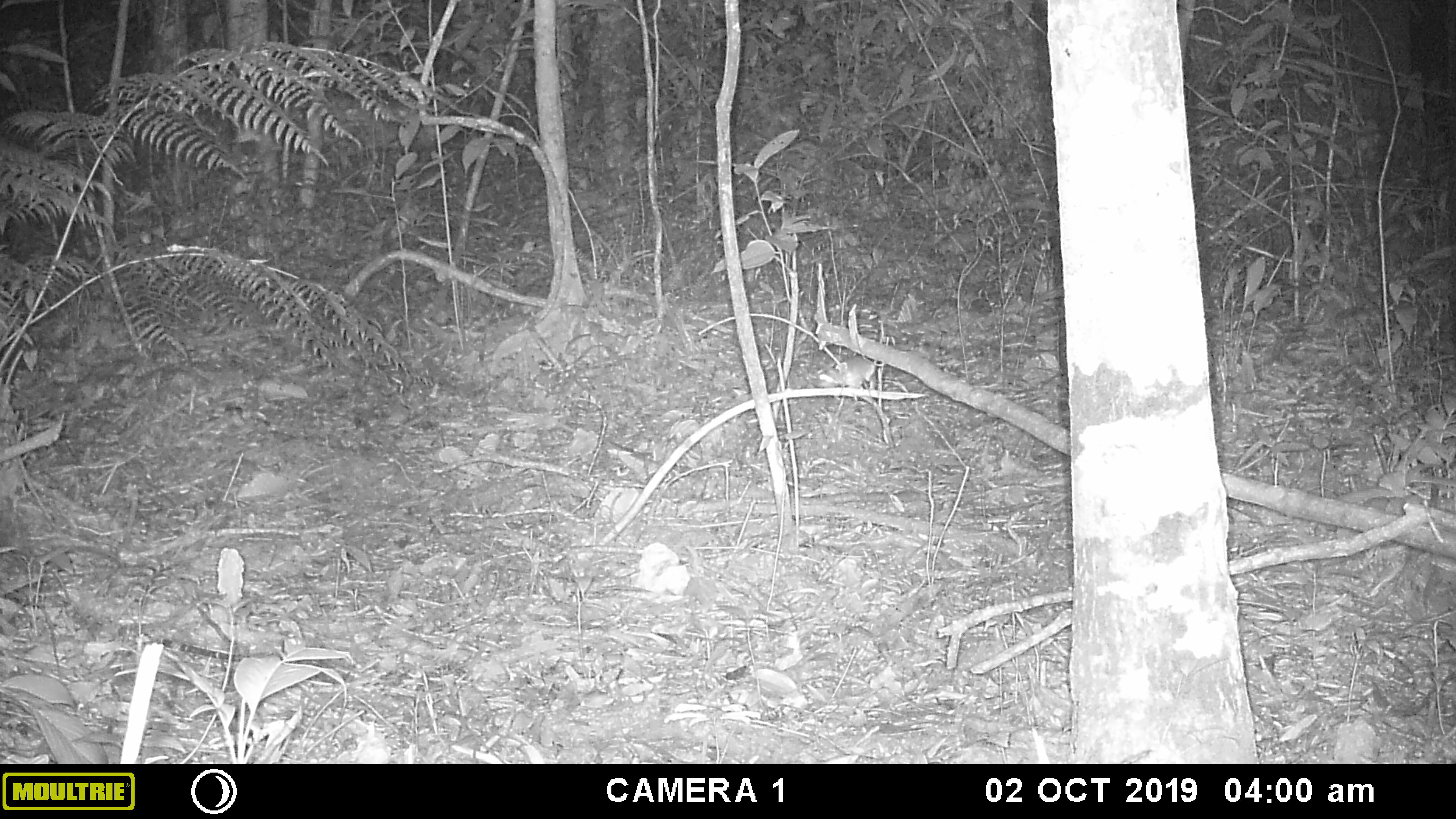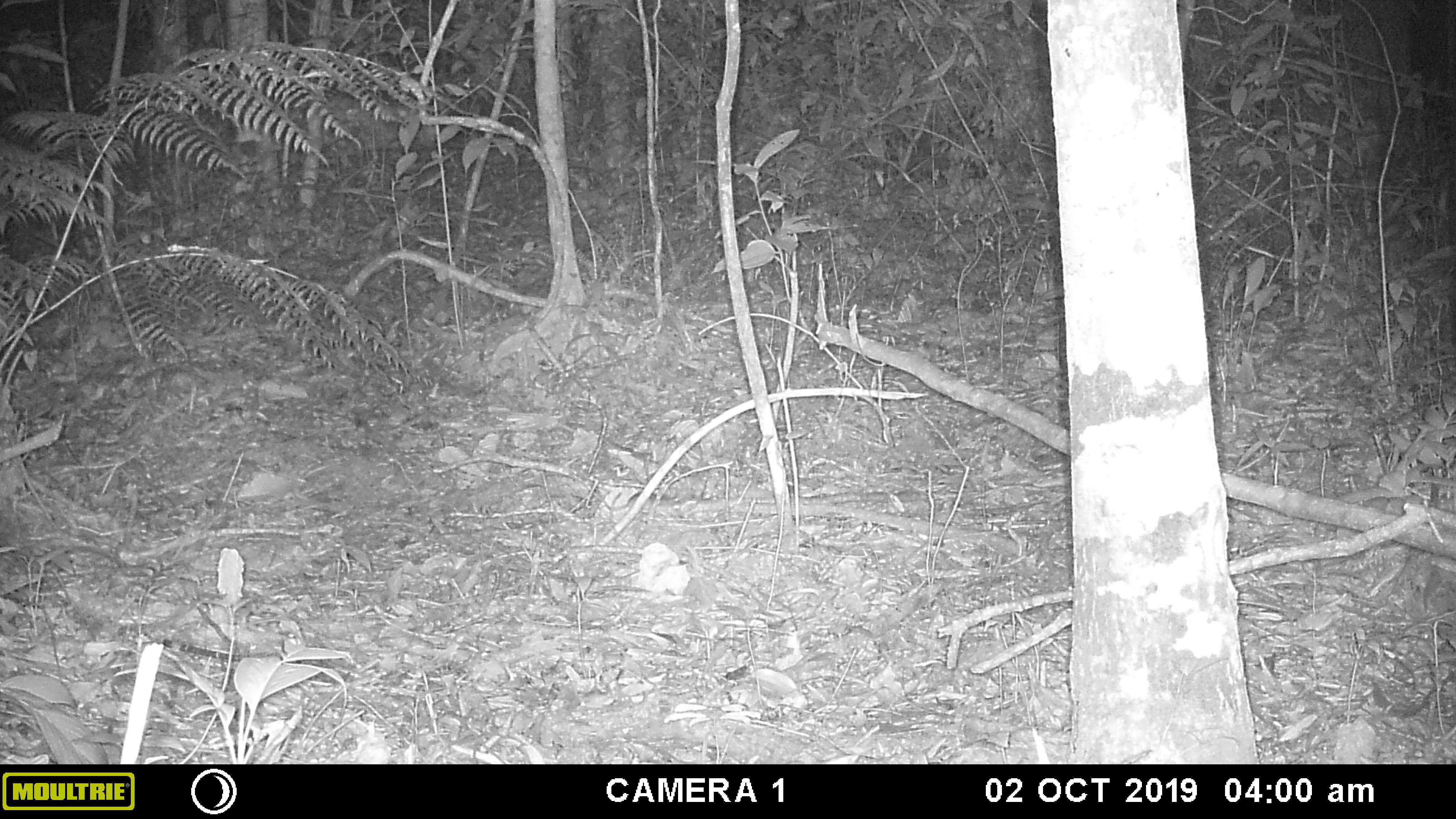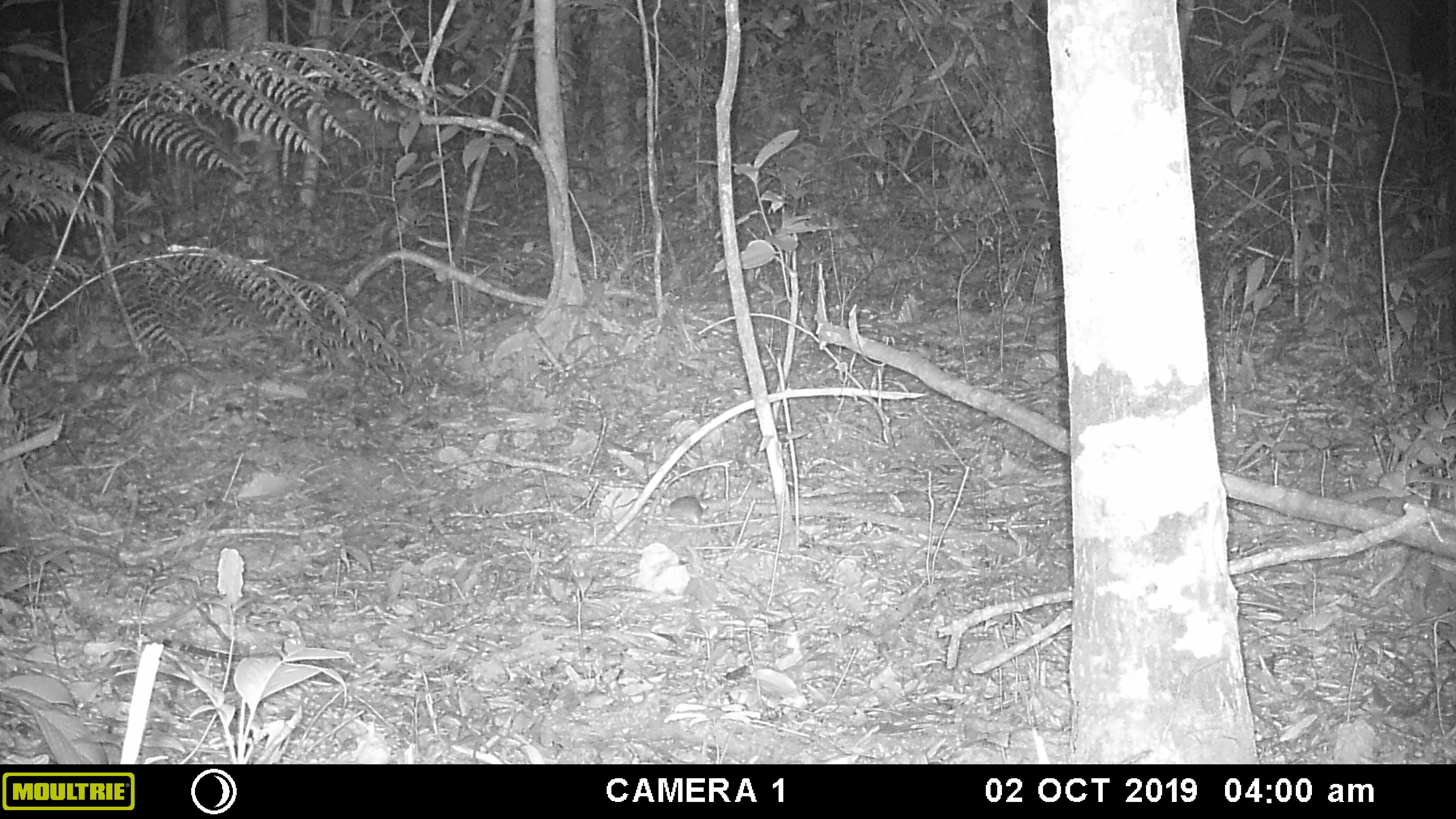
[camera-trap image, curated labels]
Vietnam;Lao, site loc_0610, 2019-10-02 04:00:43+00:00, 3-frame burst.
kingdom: Animalia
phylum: Chordata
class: Mammalia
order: Rodentia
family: Muridae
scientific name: Muridae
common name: old-world mice and rats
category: unidentified murid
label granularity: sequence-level